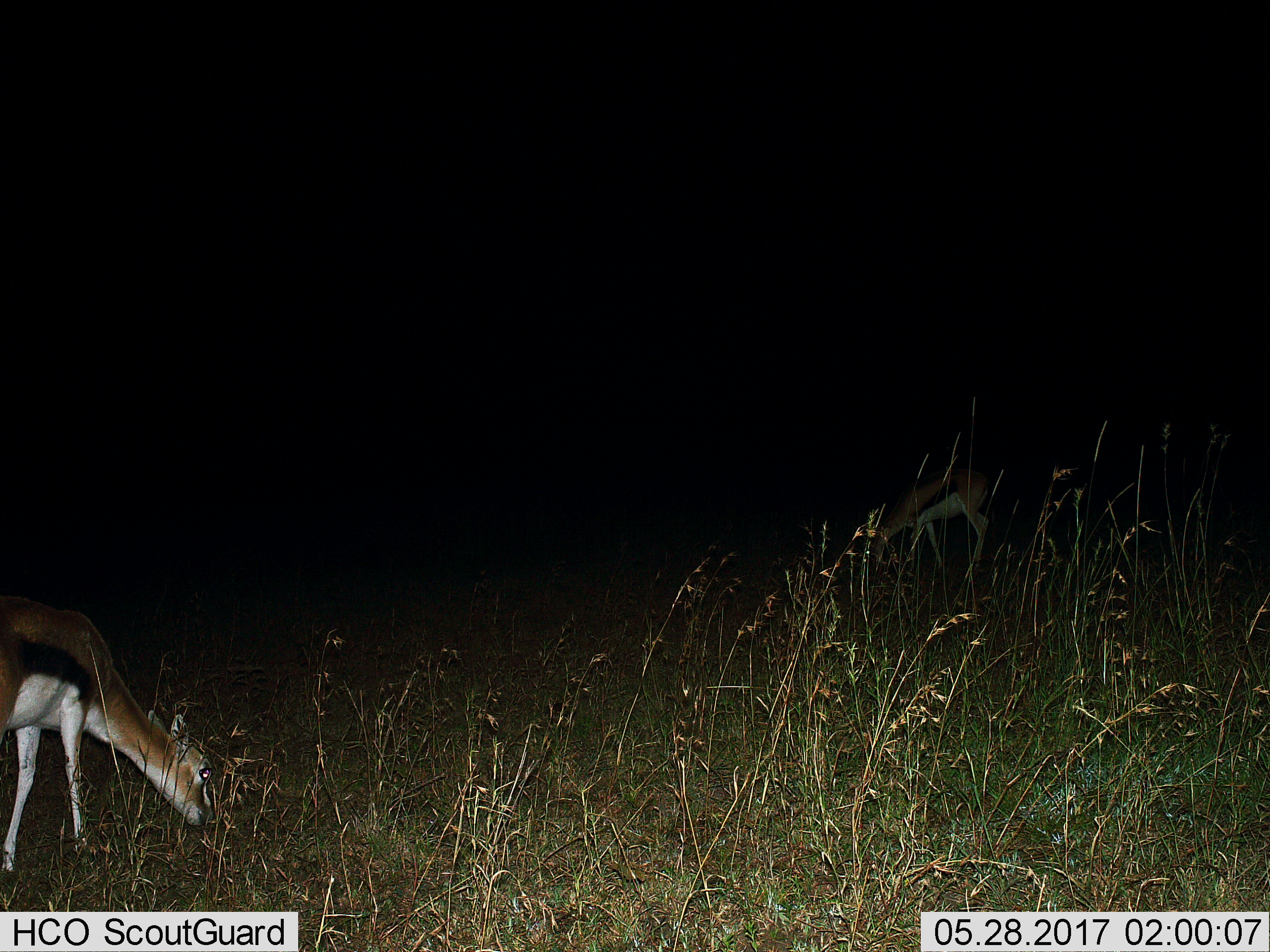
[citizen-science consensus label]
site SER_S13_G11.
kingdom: Animalia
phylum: Chordata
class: Mammalia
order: Artiodactyla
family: Bovidae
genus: Eudorcas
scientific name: Eudorcas thomsonii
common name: thomson's gazelle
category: gazellethomsons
Gazellethomsons (thomson's gazelle) (Eudorcas thomsonii), count 2. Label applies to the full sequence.